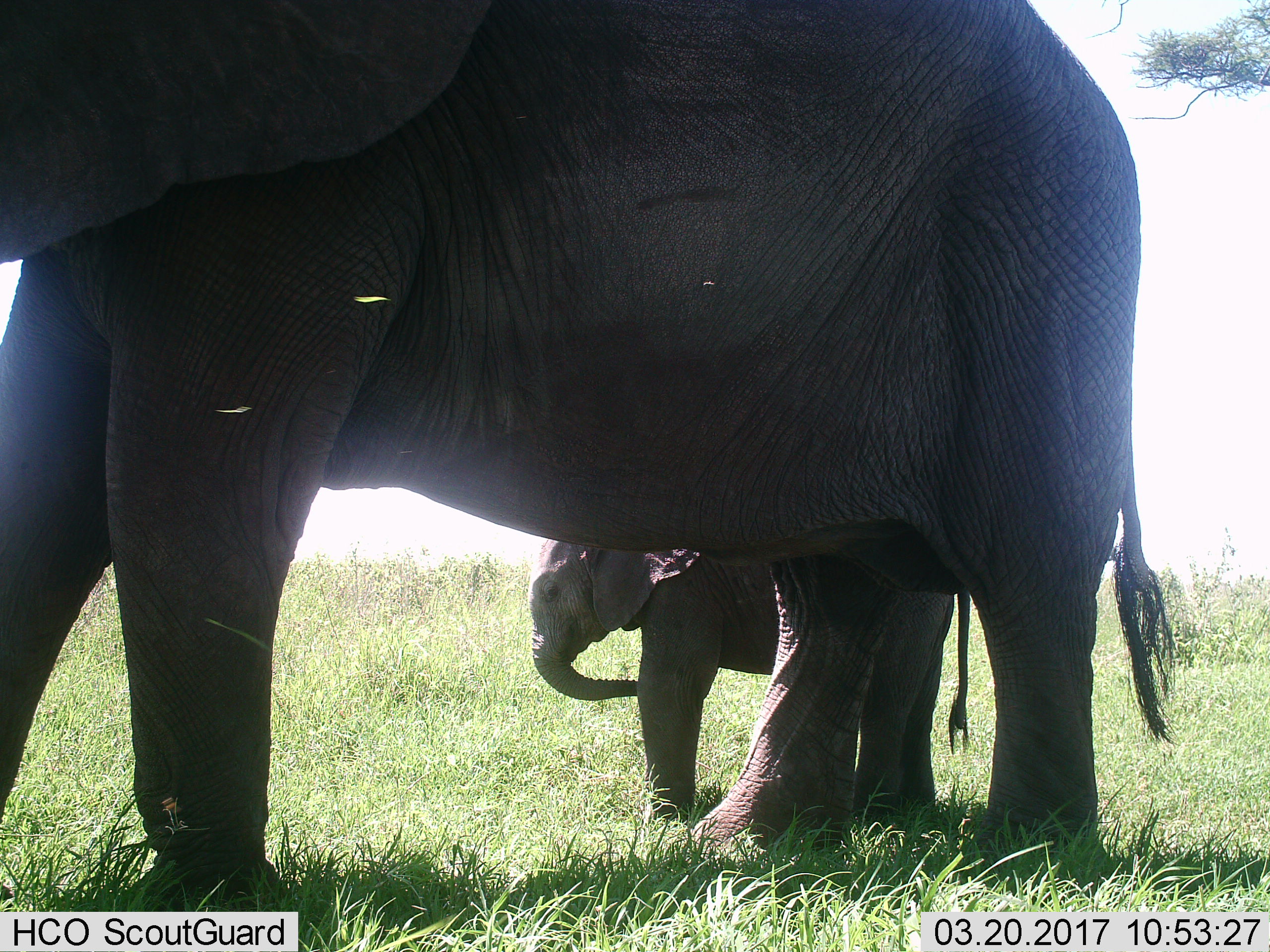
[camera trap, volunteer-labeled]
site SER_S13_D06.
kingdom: Animalia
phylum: Chordata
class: Mammalia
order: Proboscidea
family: Elephantidae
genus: Loxodonta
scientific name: Loxodonta africana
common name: african bush elephant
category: elephant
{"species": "elephant (african bush elephant) (Loxodonta africana)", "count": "2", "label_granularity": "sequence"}